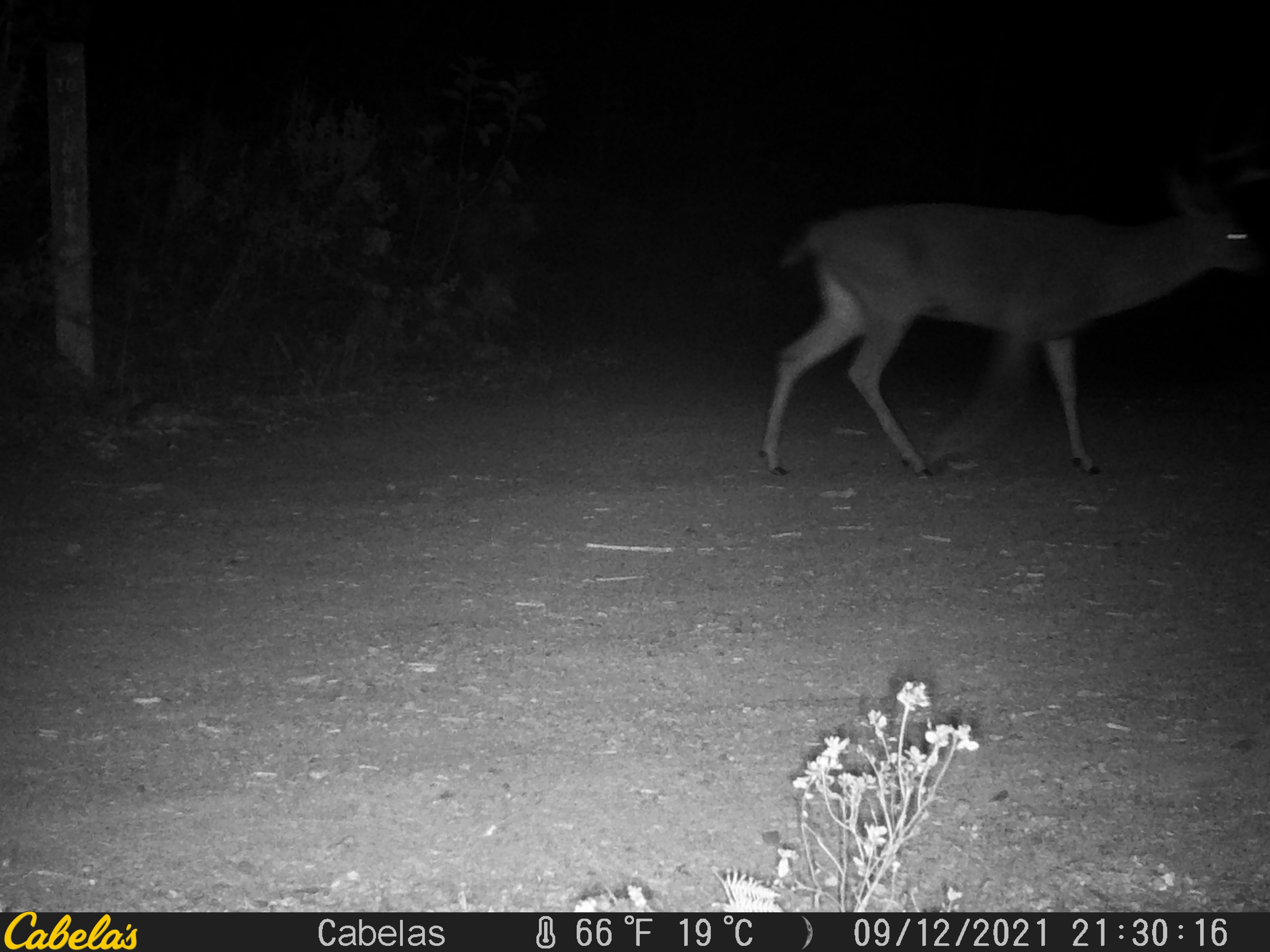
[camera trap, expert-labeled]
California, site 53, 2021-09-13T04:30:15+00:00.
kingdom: Animalia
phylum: Chordata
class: Mammalia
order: Artiodactyla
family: Cervidae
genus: Odocoileus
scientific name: Odocoileus hemionus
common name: mule deer